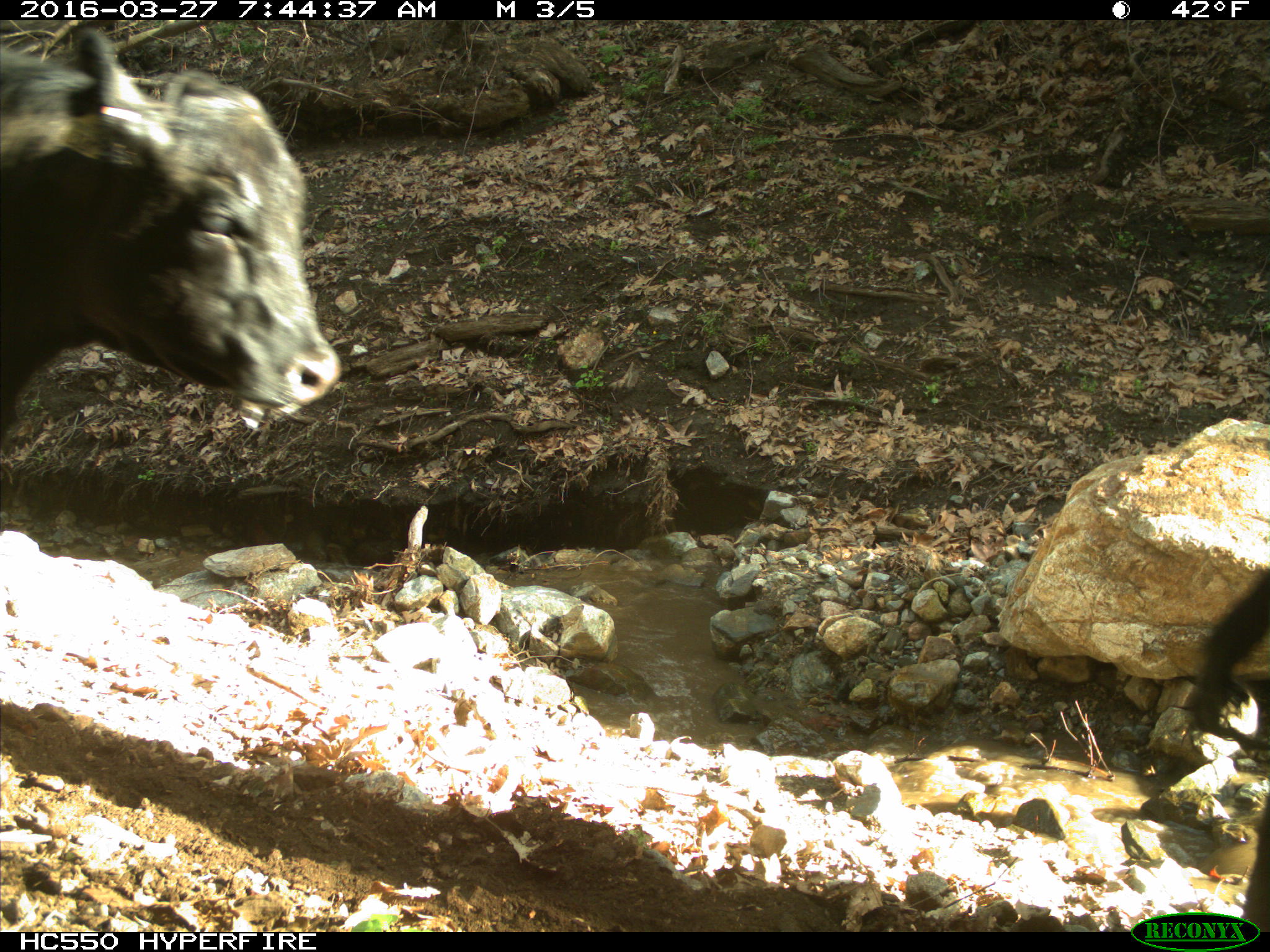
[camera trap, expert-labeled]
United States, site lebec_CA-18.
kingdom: Animalia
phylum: Chordata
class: Mammalia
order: Artiodactyla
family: Bovidae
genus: Bos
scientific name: Bos taurus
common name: domestic cow